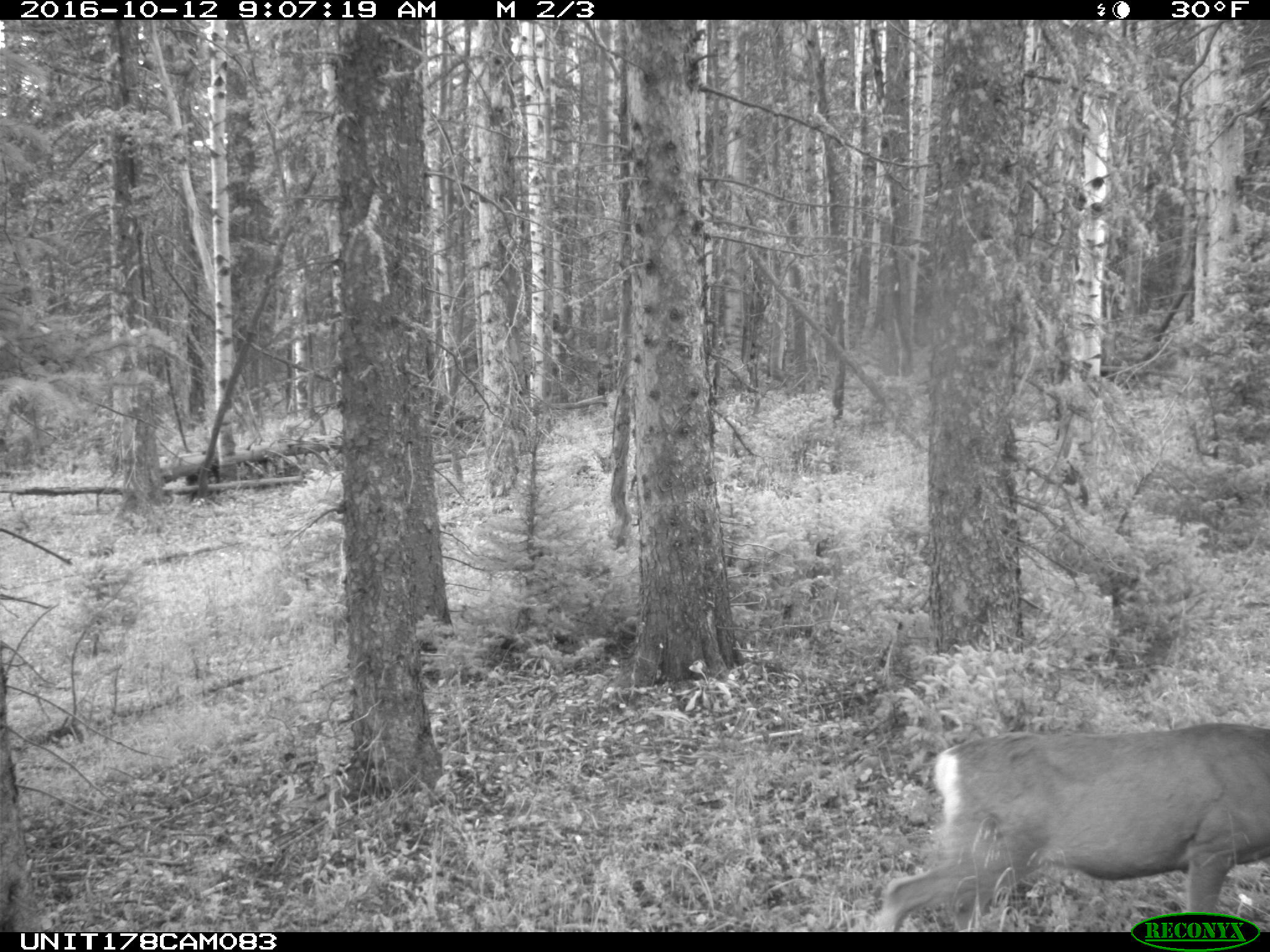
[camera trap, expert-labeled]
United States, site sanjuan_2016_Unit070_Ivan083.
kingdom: Animalia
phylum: Chordata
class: Mammalia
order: Artiodactyla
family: Cervidae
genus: Odocoileus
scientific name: Odocoileus hemionus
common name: mule deer